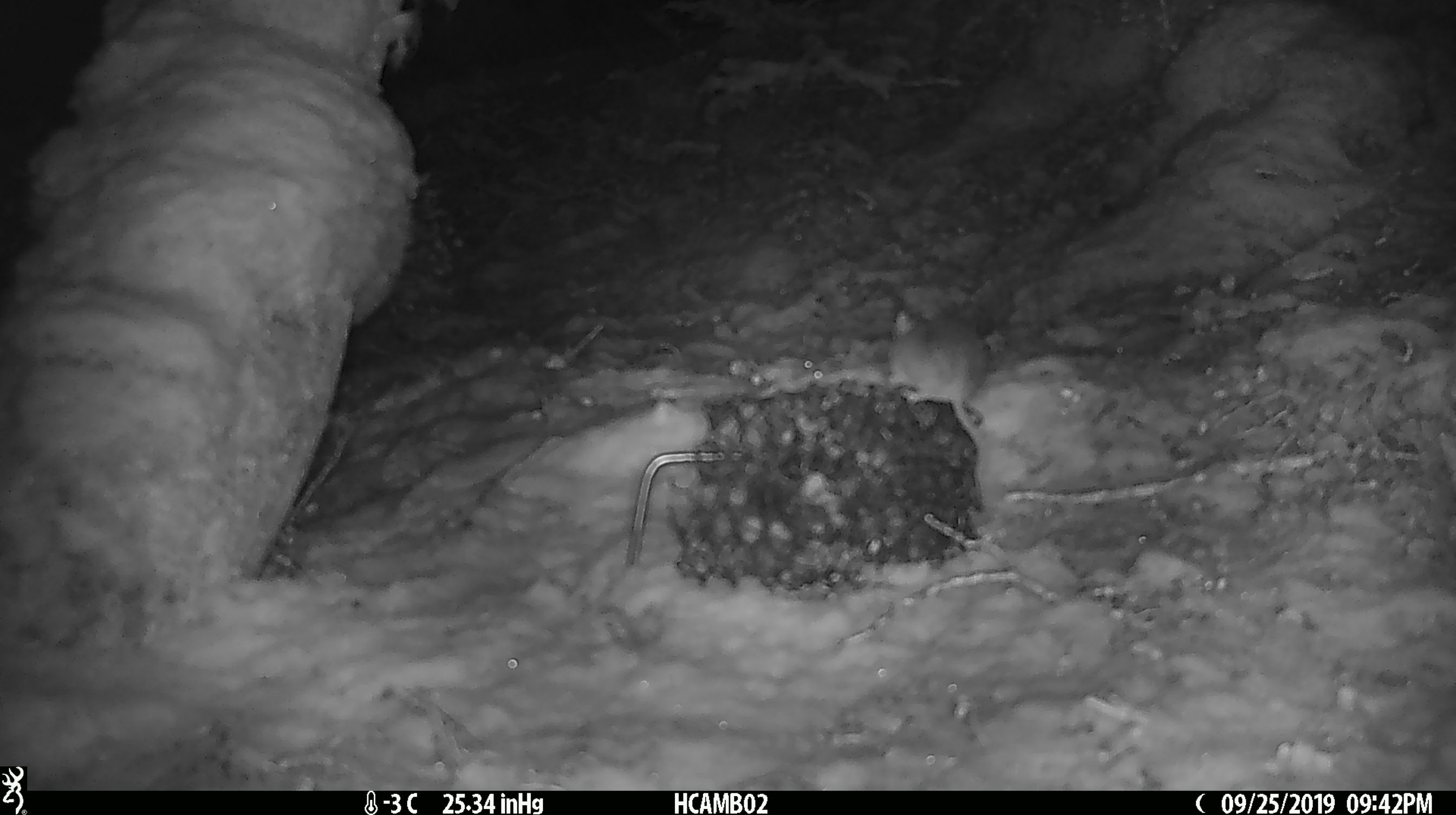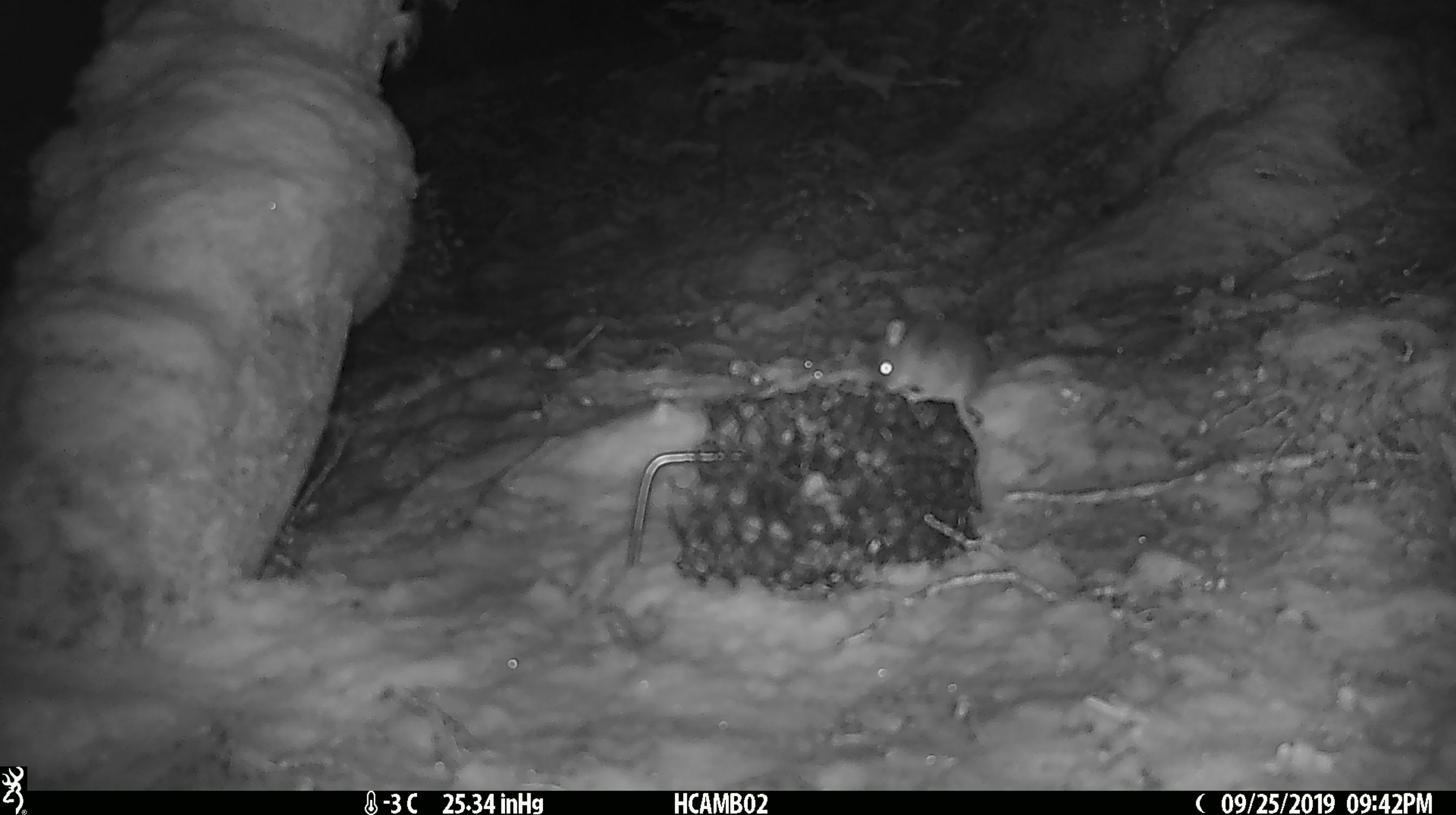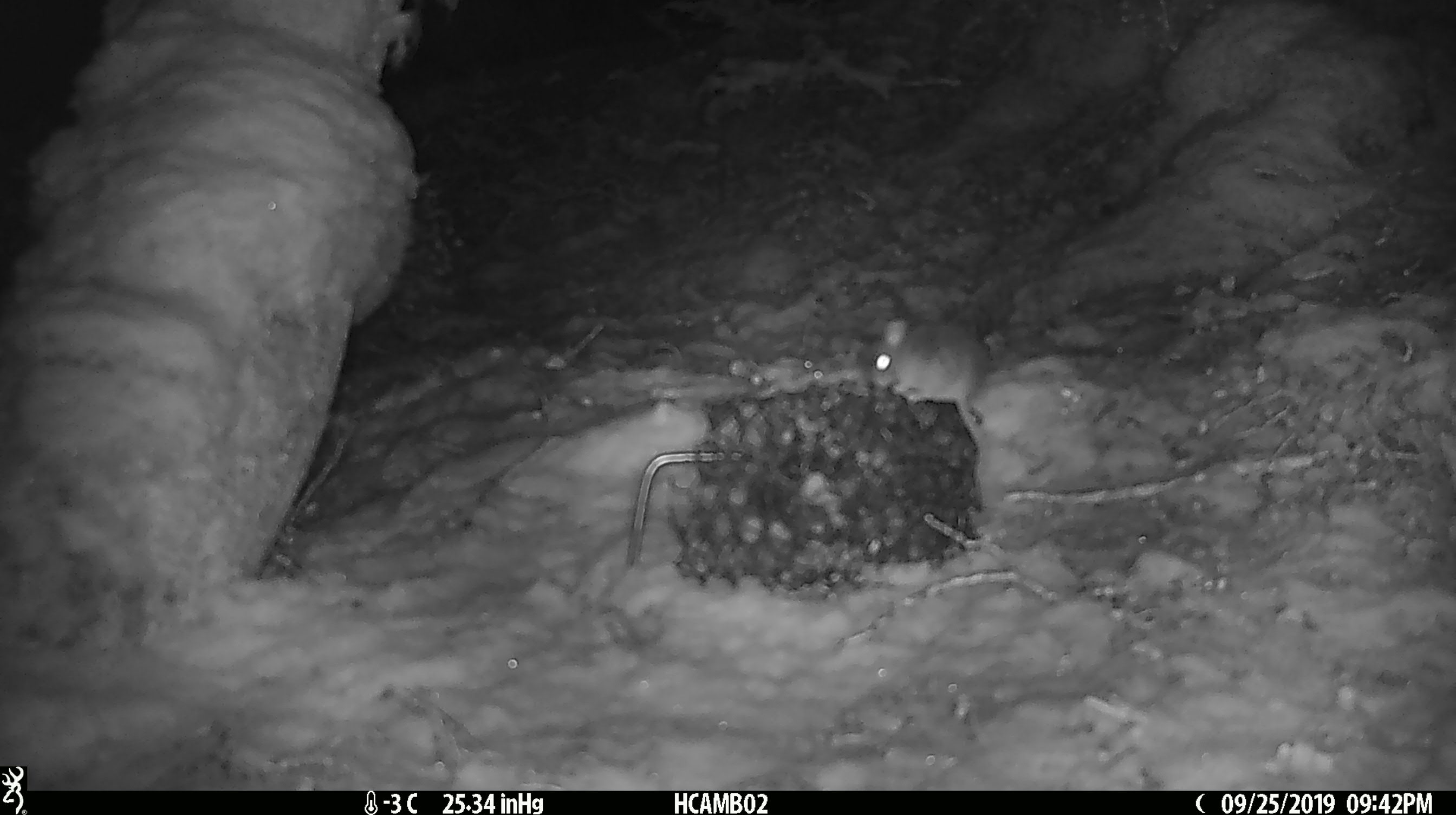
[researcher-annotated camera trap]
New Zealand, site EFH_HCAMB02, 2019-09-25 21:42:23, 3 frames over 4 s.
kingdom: Animalia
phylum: Chordata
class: Mammalia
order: Rodentia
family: Muridae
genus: Mus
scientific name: Mus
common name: mouse